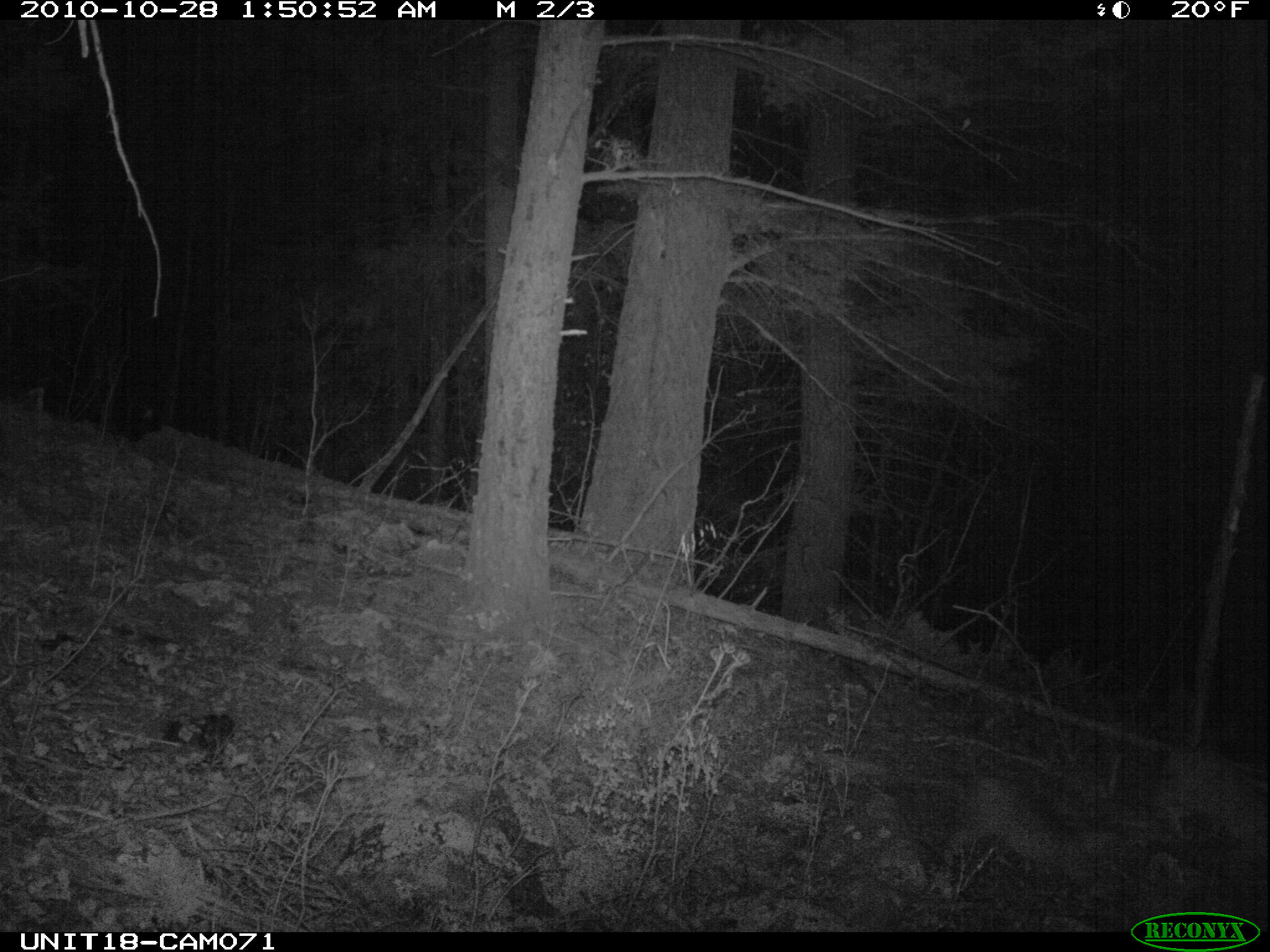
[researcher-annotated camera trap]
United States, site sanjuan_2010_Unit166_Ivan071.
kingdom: Animalia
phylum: Chordata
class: Mammalia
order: Carnivora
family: Felidae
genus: Lynx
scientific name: Lynx rufus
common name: bobcat